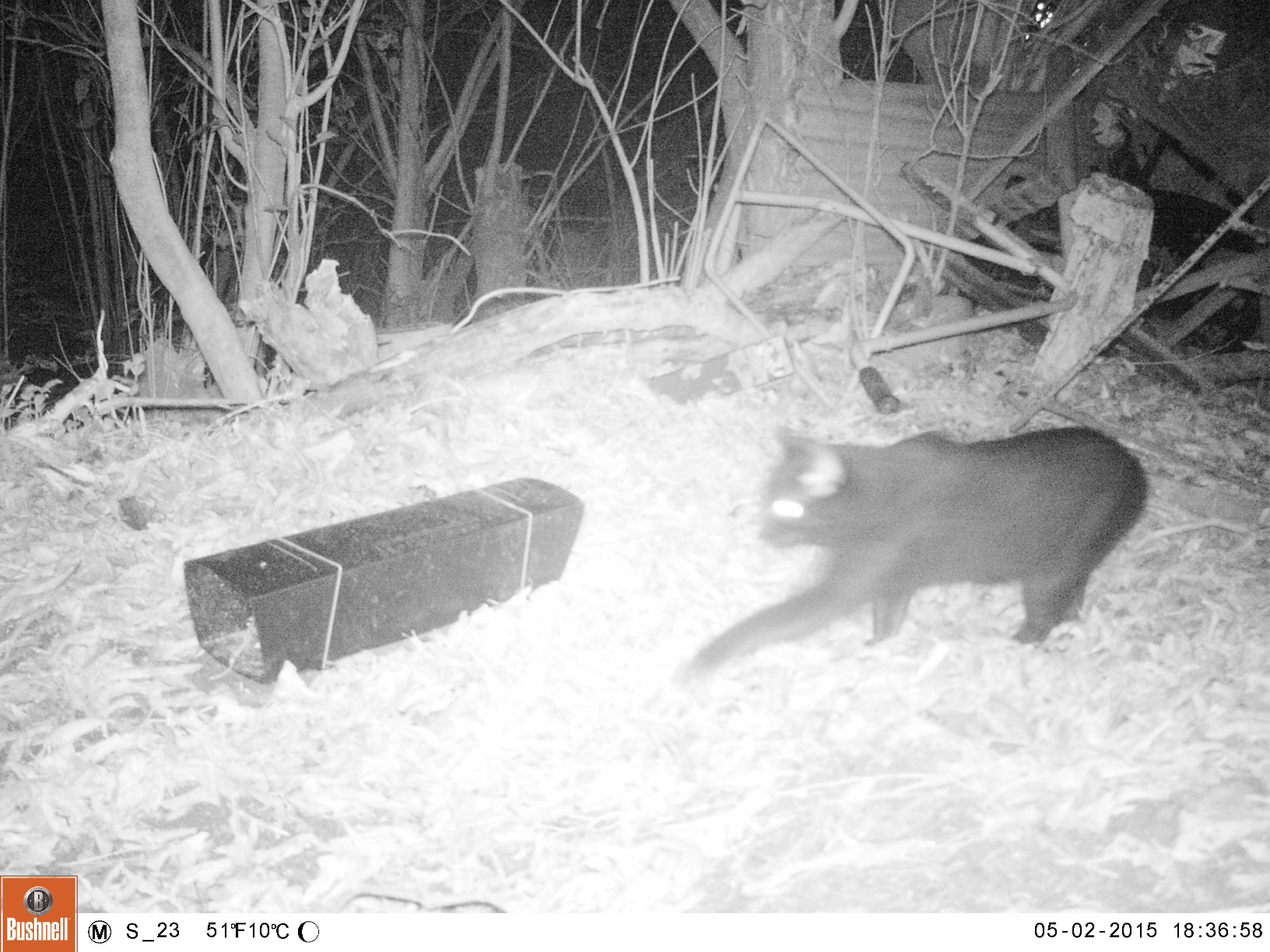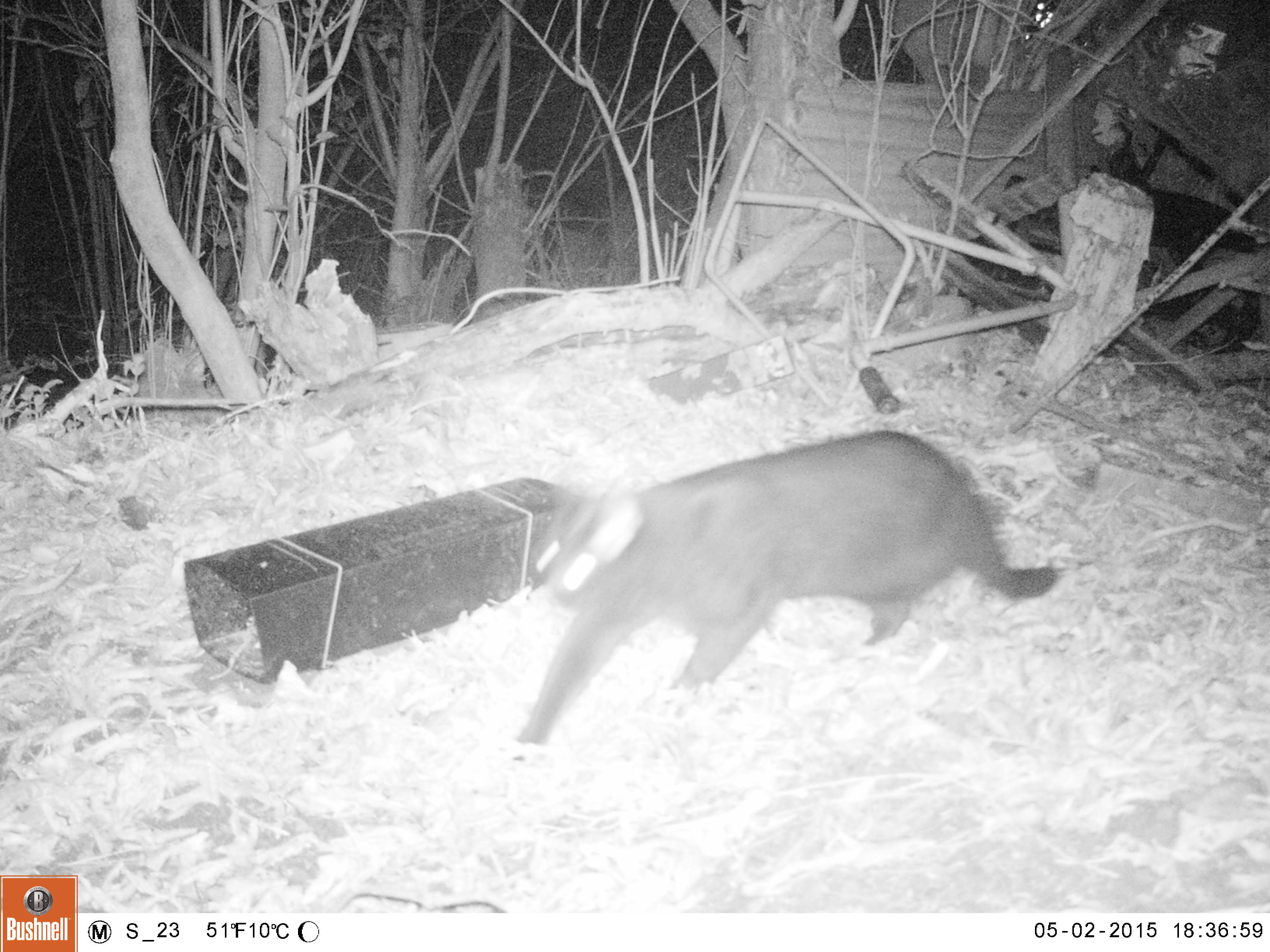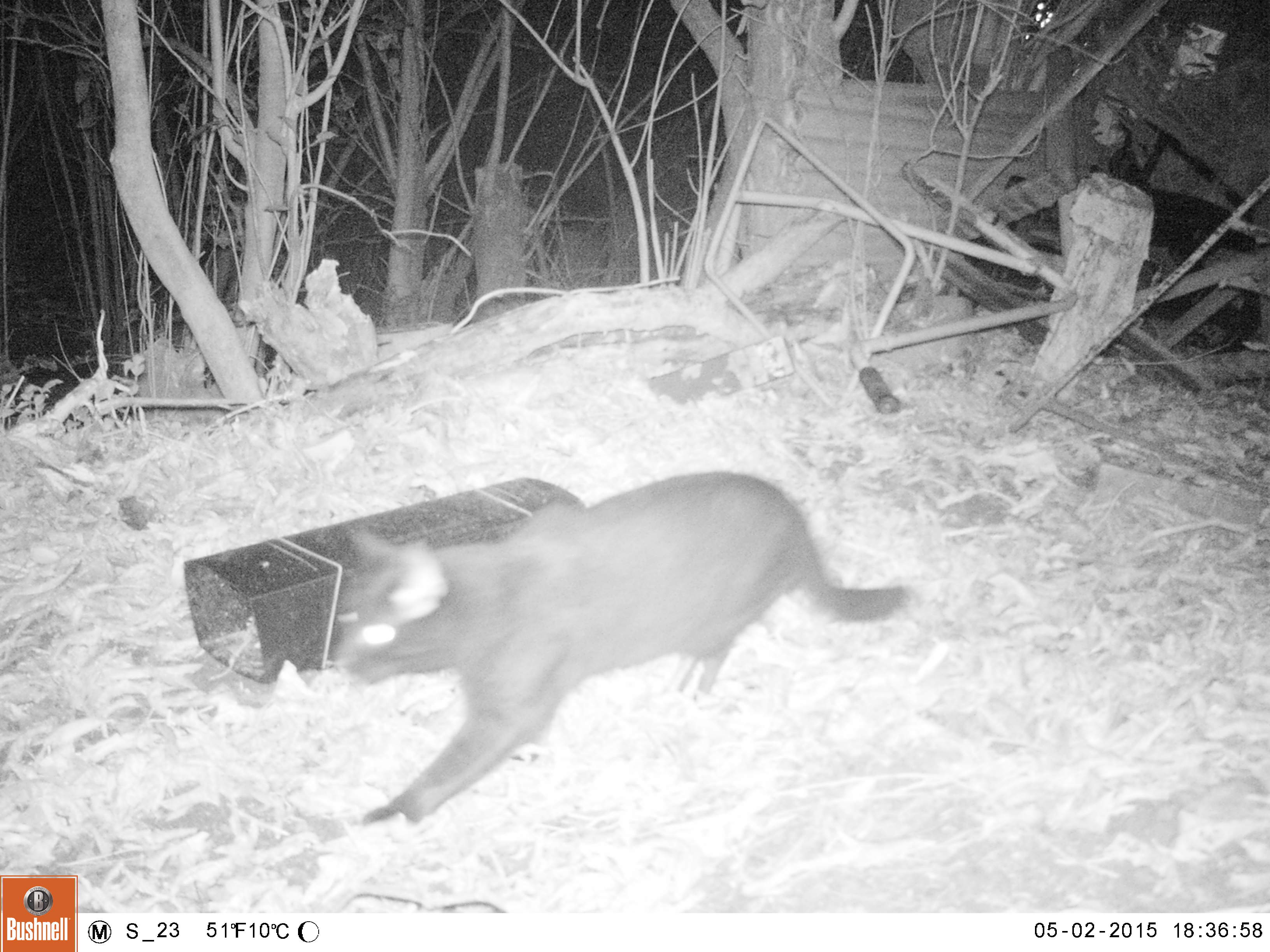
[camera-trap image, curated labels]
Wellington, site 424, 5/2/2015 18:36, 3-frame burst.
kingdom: Animalia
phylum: Chordata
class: Mammalia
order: Carnivora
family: Felidae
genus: Felis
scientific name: Felis catus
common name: cat